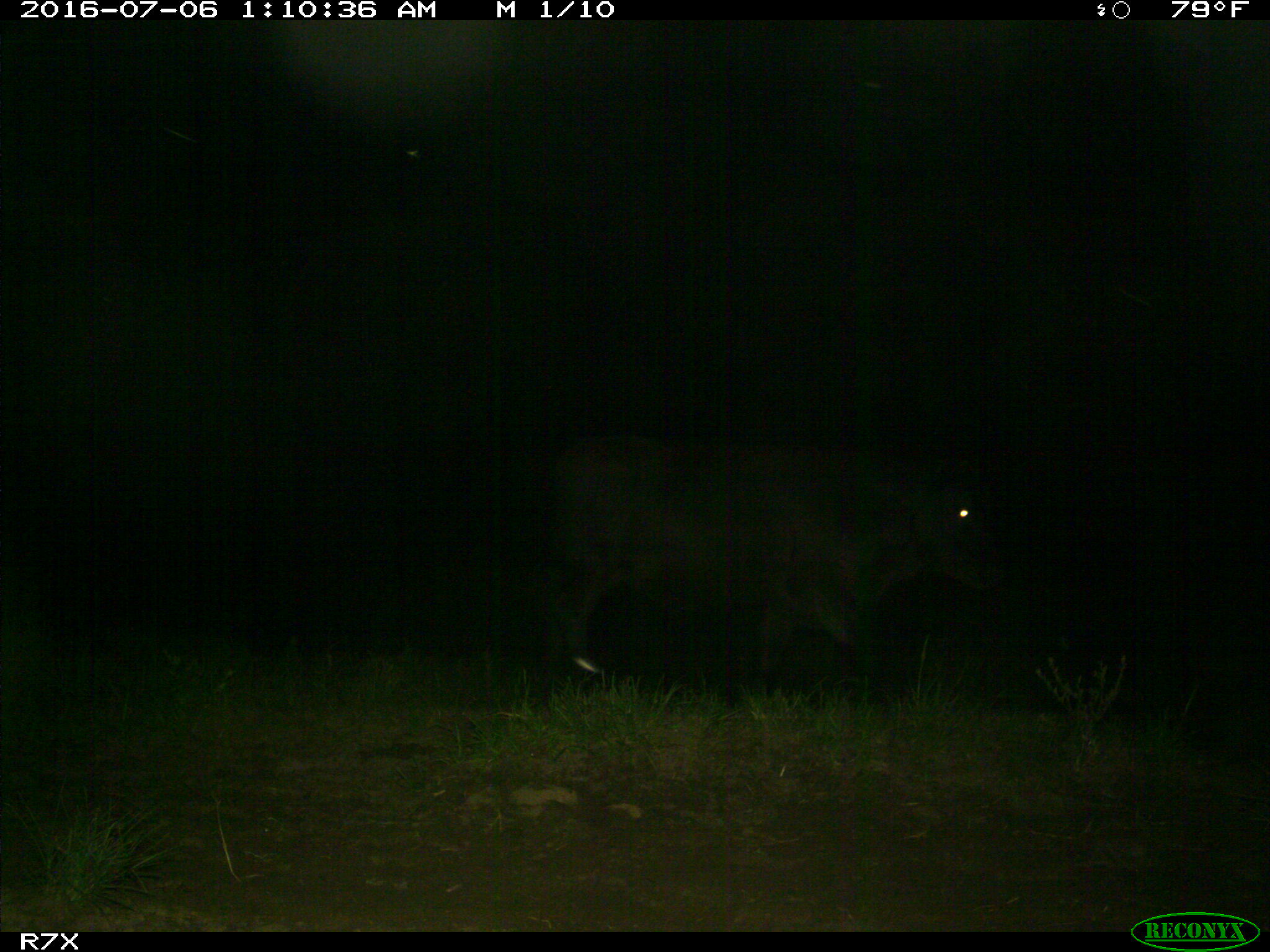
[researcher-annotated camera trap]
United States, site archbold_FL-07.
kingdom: Animalia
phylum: Chordata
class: Mammalia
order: Artiodactyla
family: Bovidae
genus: Bos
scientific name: Bos taurus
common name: domestic cow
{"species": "Bos taurus (domestic cow)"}